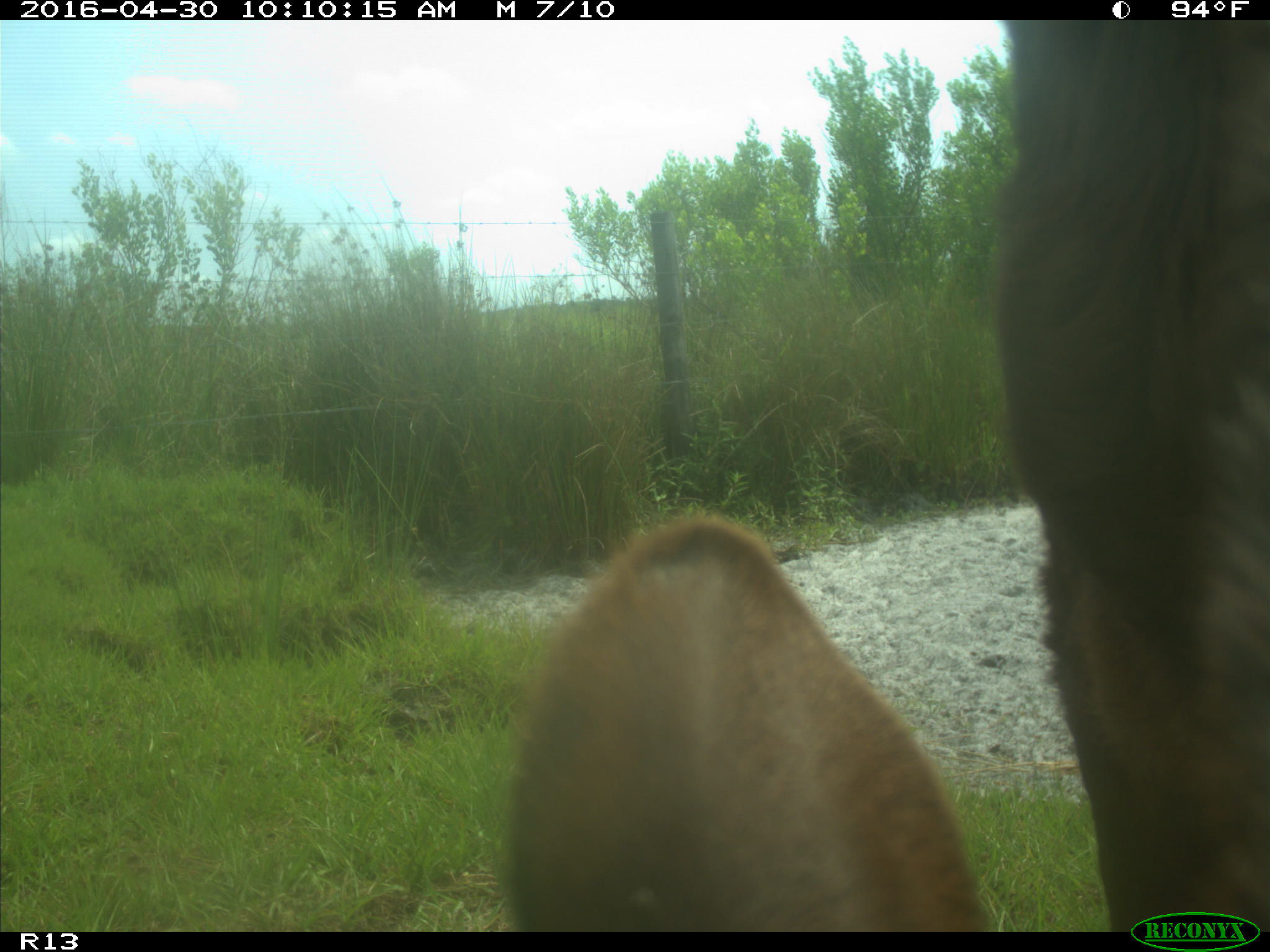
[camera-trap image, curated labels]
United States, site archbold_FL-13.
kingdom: Animalia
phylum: Chordata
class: Mammalia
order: Artiodactyla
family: Bovidae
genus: Bos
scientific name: Bos taurus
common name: domestic cow